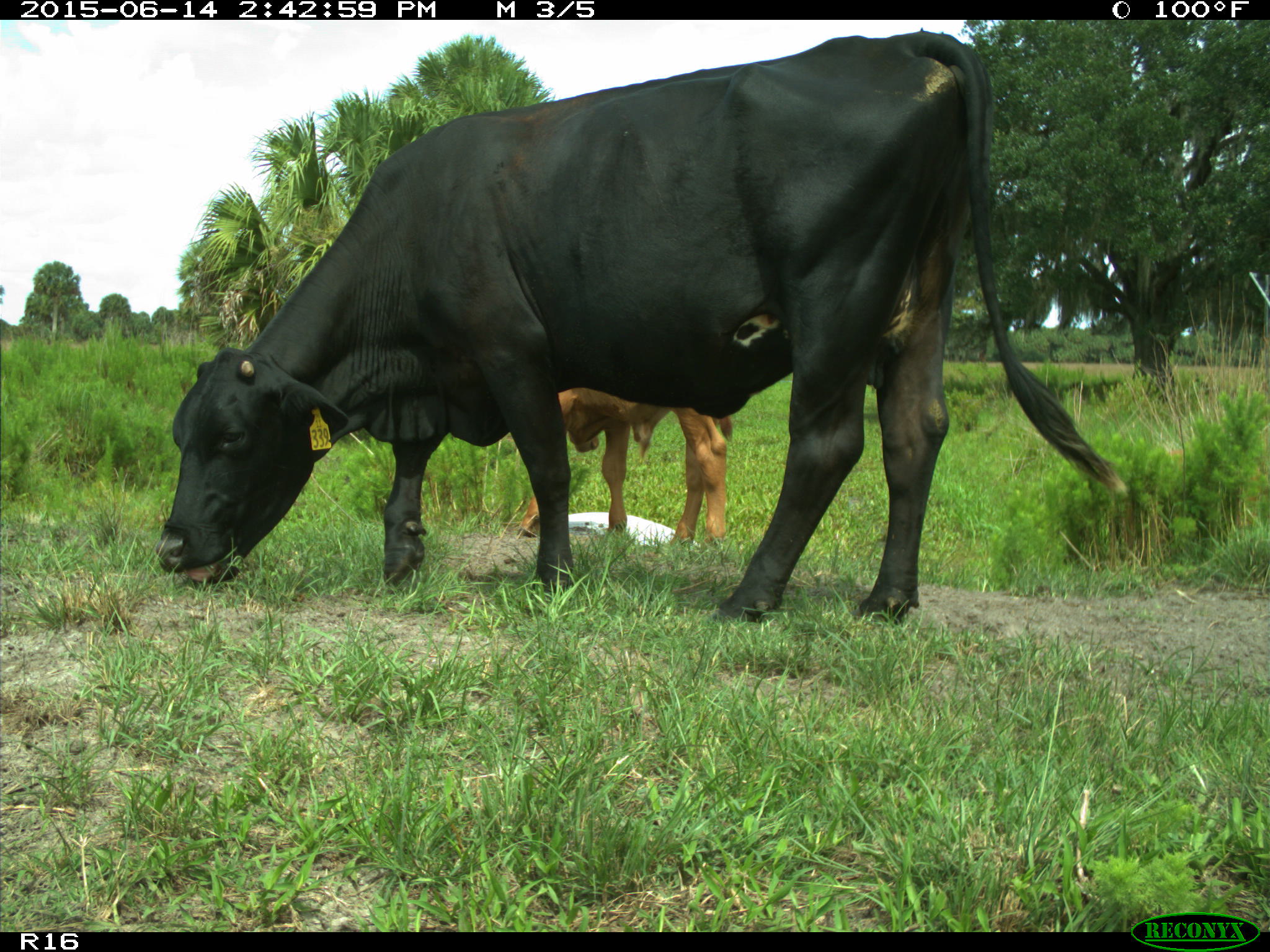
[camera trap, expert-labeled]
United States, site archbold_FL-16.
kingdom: Animalia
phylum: Chordata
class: Mammalia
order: Artiodactyla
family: Bovidae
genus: Bos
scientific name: Bos taurus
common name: domestic cow